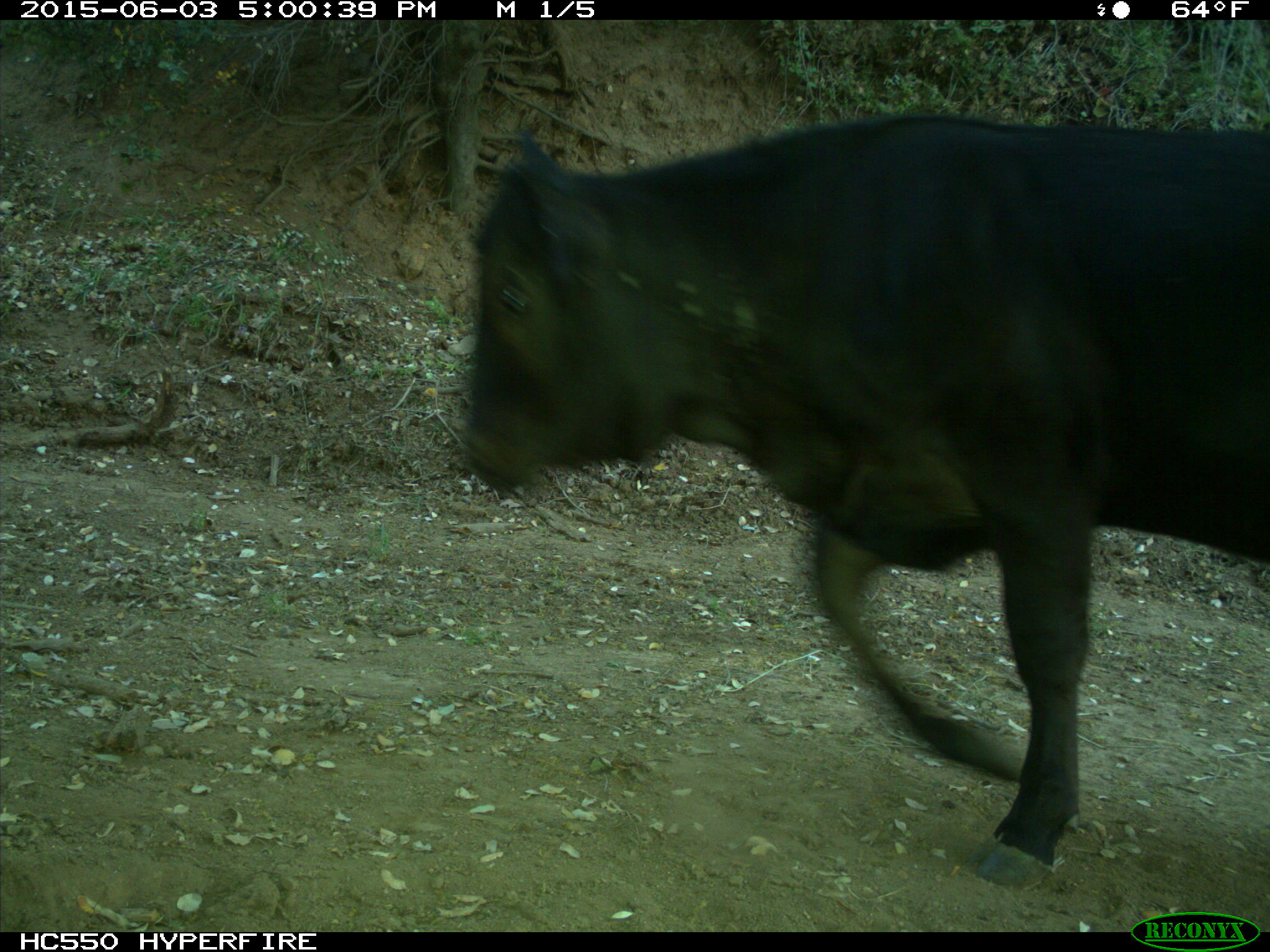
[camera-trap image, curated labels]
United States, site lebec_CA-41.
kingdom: Animalia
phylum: Chordata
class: Mammalia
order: Artiodactyla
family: Bovidae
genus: Bos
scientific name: Bos taurus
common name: domestic cow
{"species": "Bos taurus (domestic cow)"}